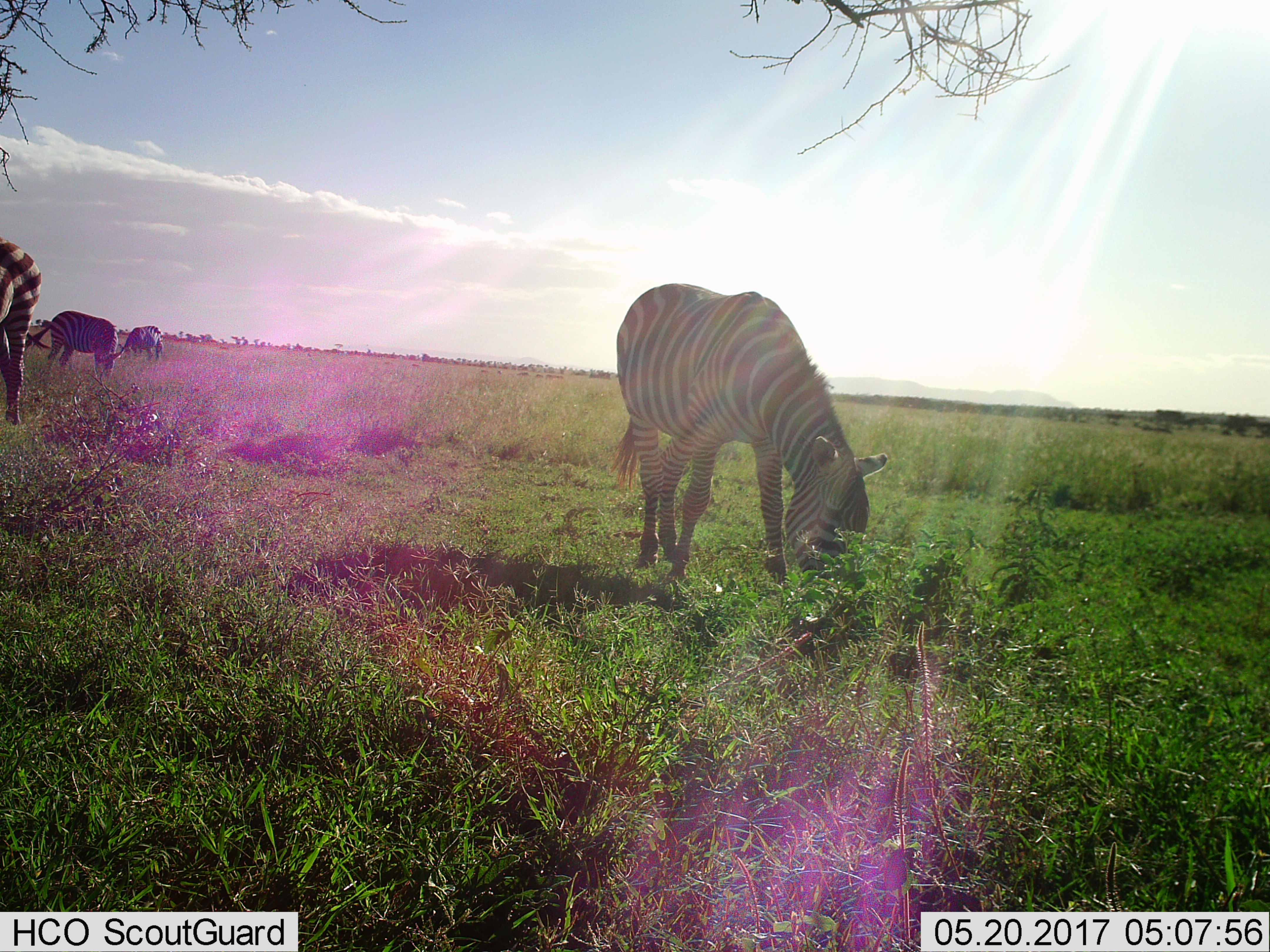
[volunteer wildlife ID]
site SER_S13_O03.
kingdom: Animalia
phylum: Chordata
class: Mammalia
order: Perissodactyla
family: Equidae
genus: Equus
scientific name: Equus quagga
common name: plains zebra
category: zebraplains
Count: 4.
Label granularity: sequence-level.